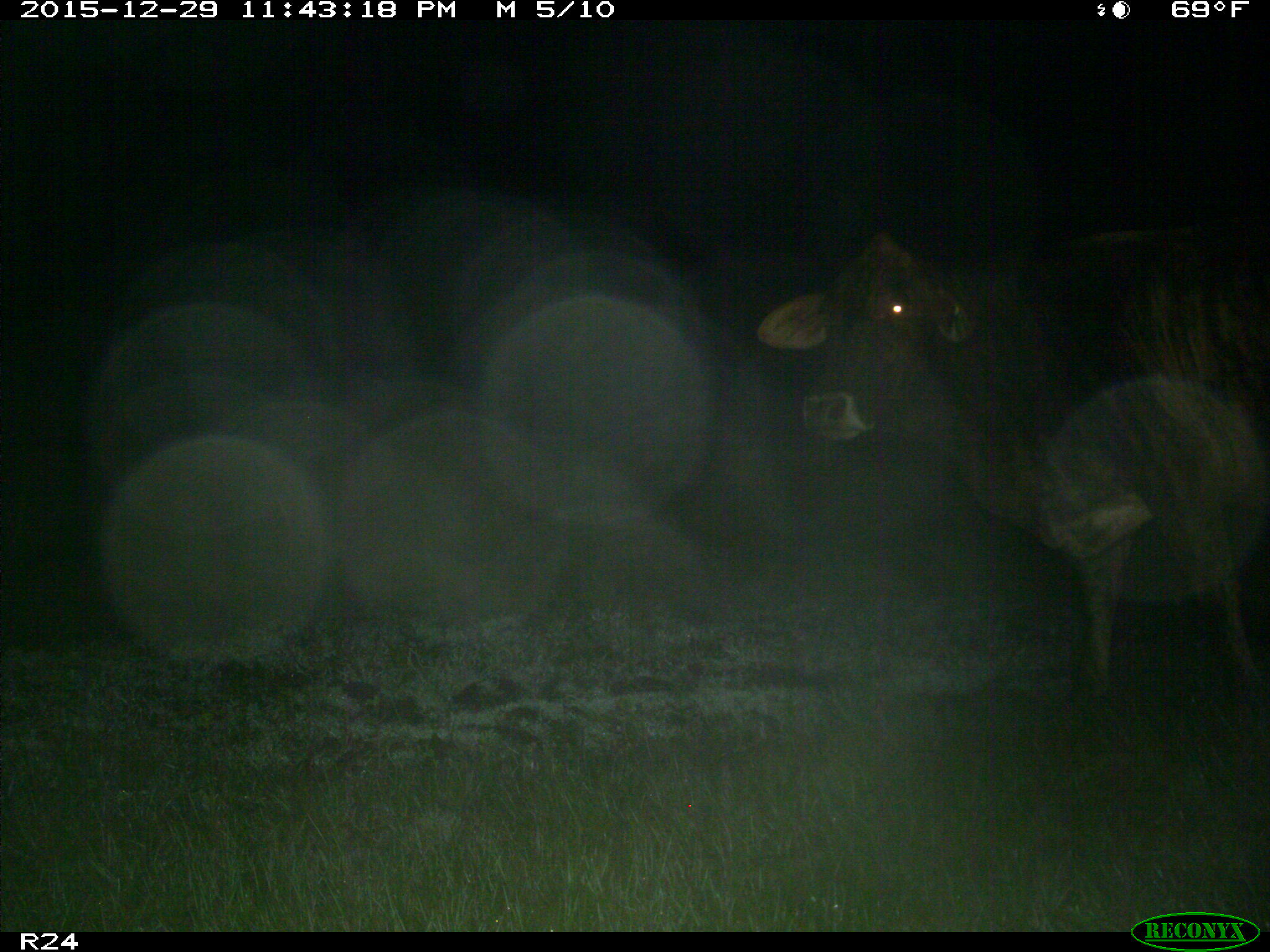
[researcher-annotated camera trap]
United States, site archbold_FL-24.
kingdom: Animalia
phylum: Chordata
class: Mammalia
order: Artiodactyla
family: Bovidae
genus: Bos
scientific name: Bos taurus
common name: domestic cow